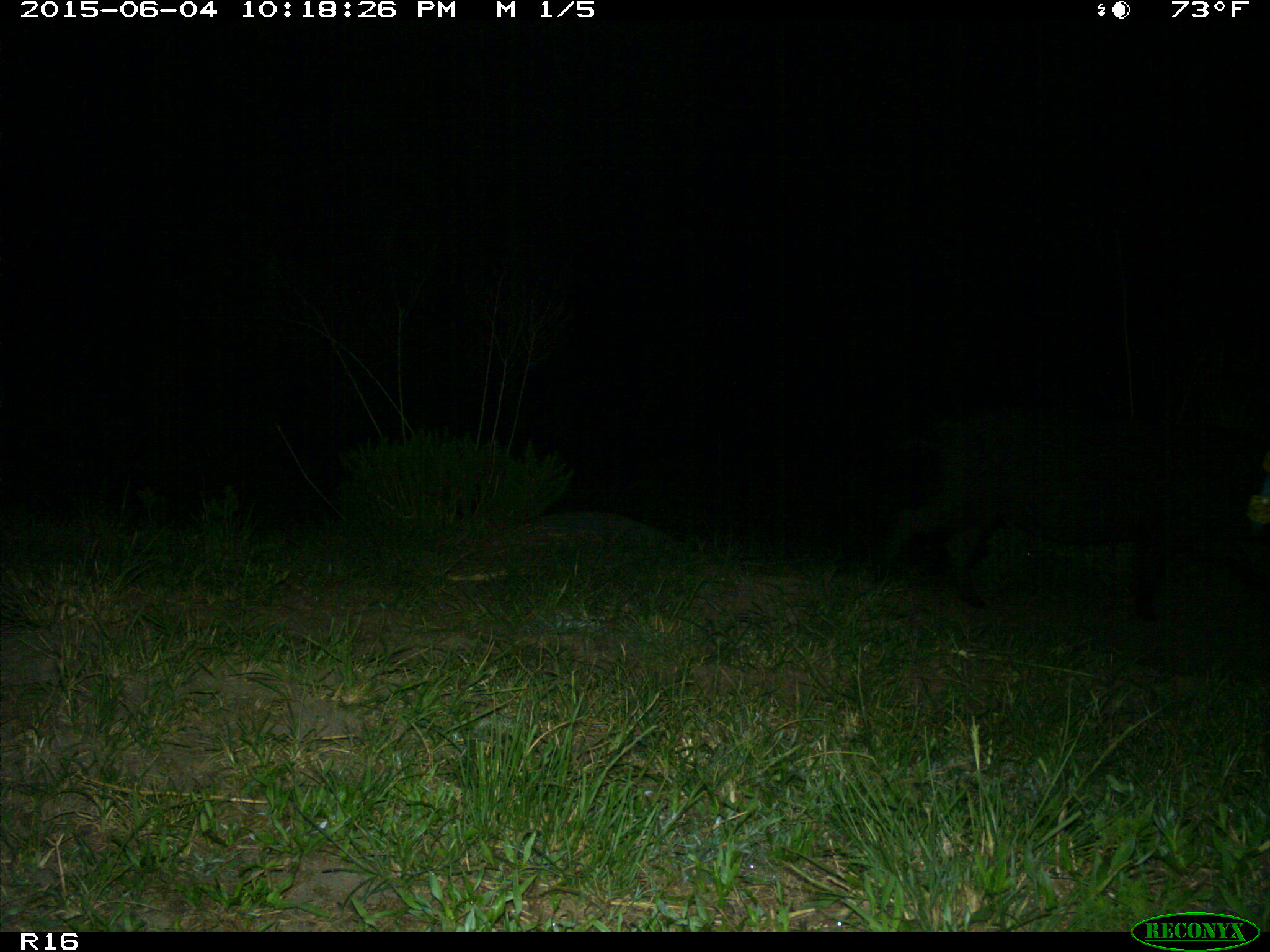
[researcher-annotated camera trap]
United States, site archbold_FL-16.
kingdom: Animalia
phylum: Chordata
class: Mammalia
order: Artiodactyla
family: Suidae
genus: Sus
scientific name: Sus scrofa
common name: wild boar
Sus scrofa (wild boar).